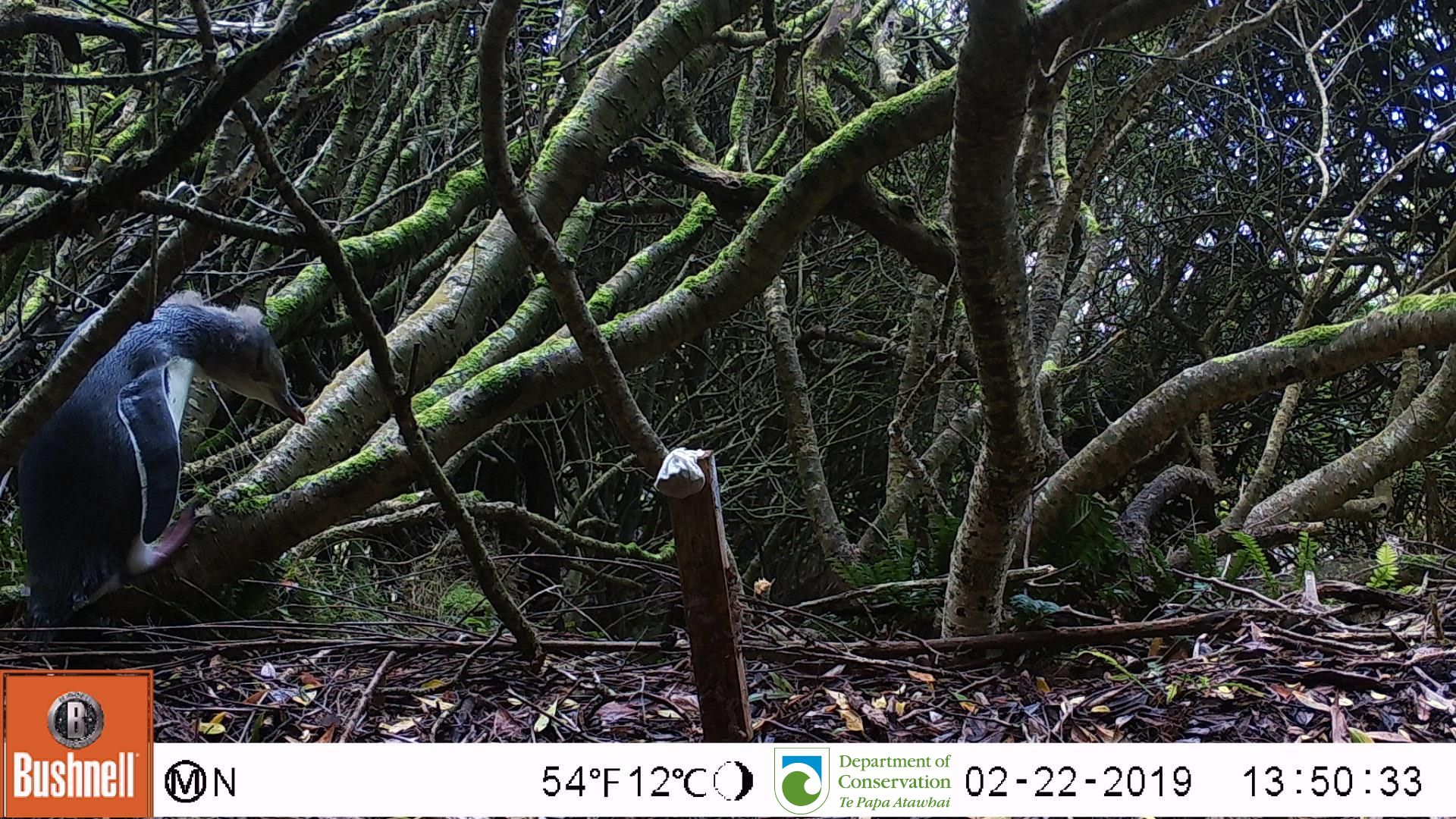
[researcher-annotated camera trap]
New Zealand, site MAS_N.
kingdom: Animalia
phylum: Chordata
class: Aves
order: Sphenisciformes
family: Spheniscidae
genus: Megadyptes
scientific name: Megadyptes antipodes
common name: yellow-eyed penguin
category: yellow eyed penguin